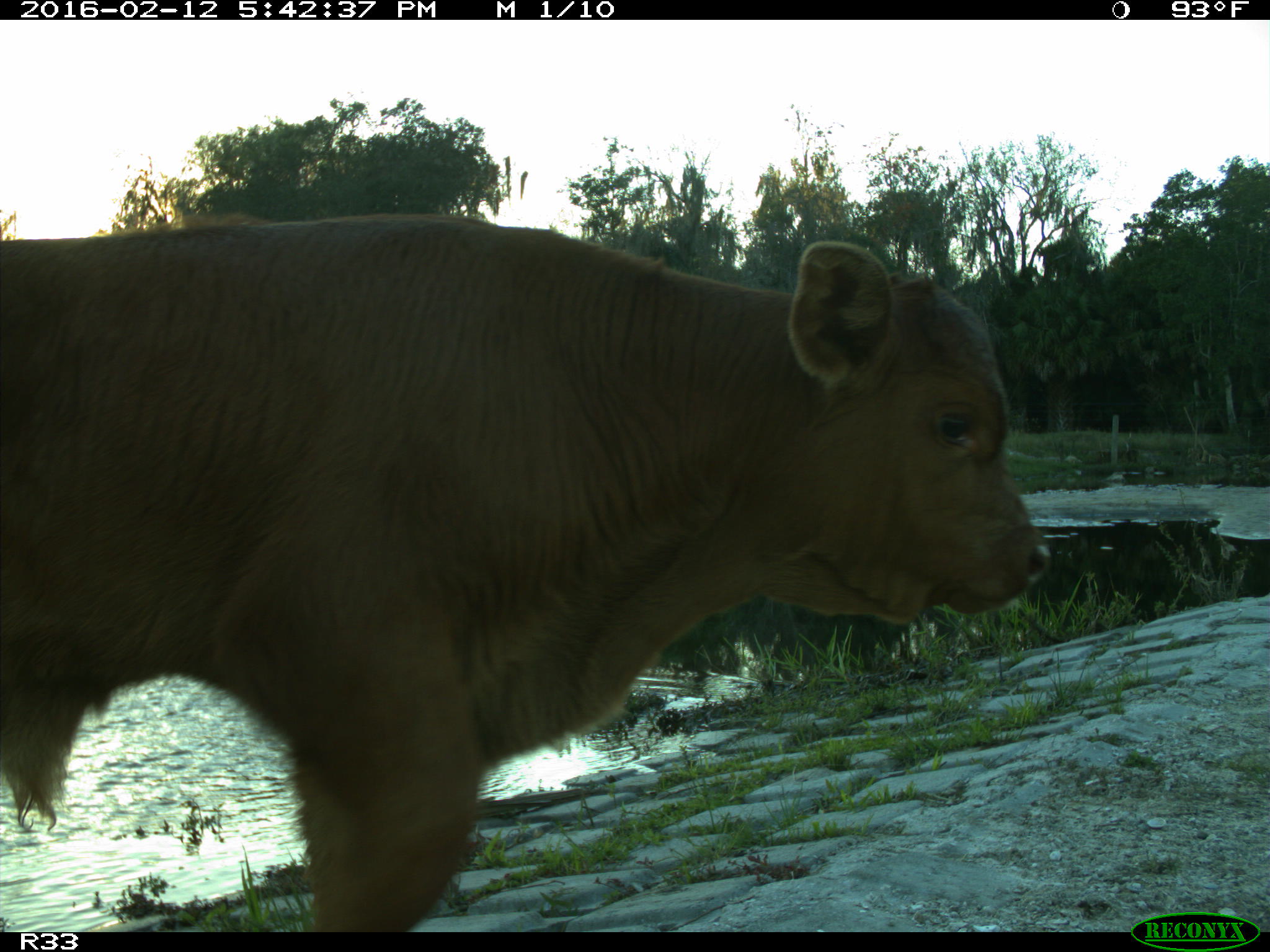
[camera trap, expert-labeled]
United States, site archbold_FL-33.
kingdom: Animalia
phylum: Chordata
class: Mammalia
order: Artiodactyla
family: Bovidae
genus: Bos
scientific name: Bos taurus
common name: domestic cow